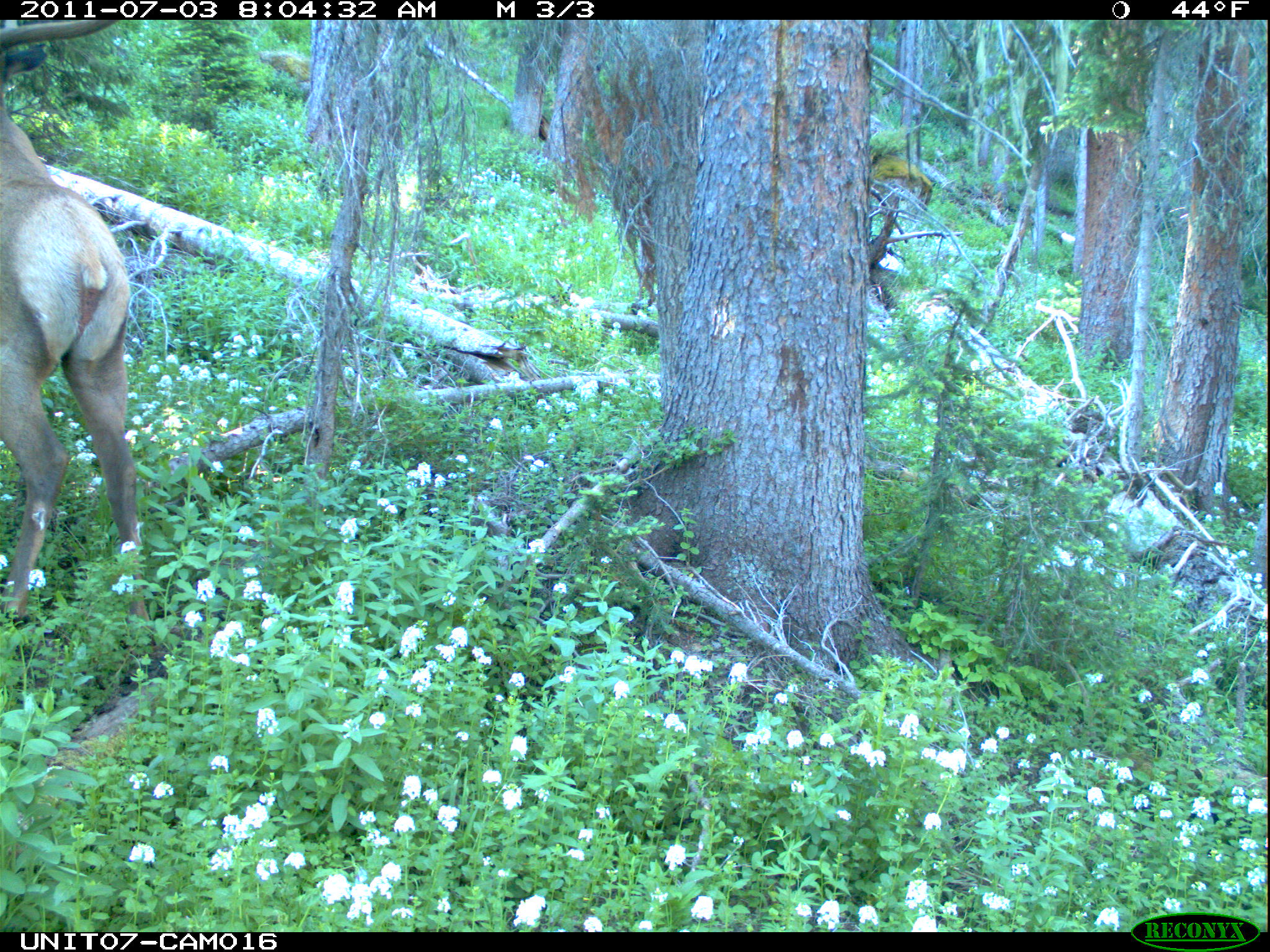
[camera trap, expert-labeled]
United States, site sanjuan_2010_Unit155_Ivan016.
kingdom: Animalia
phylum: Chordata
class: Mammalia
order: Artiodactyla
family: Cervidae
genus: Cervus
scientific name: Cervus elaphus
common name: red deer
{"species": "Cervus elaphus (red deer)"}